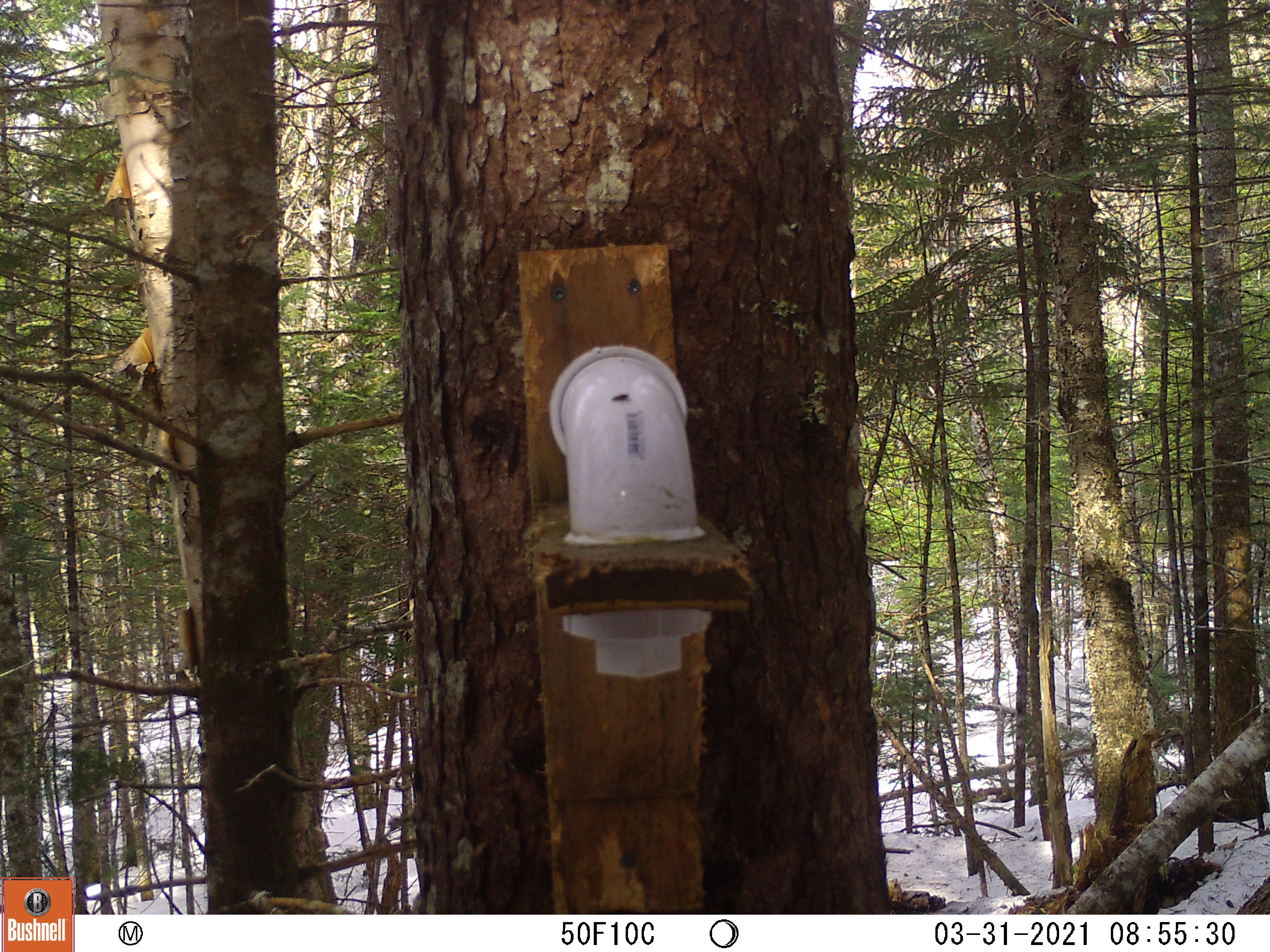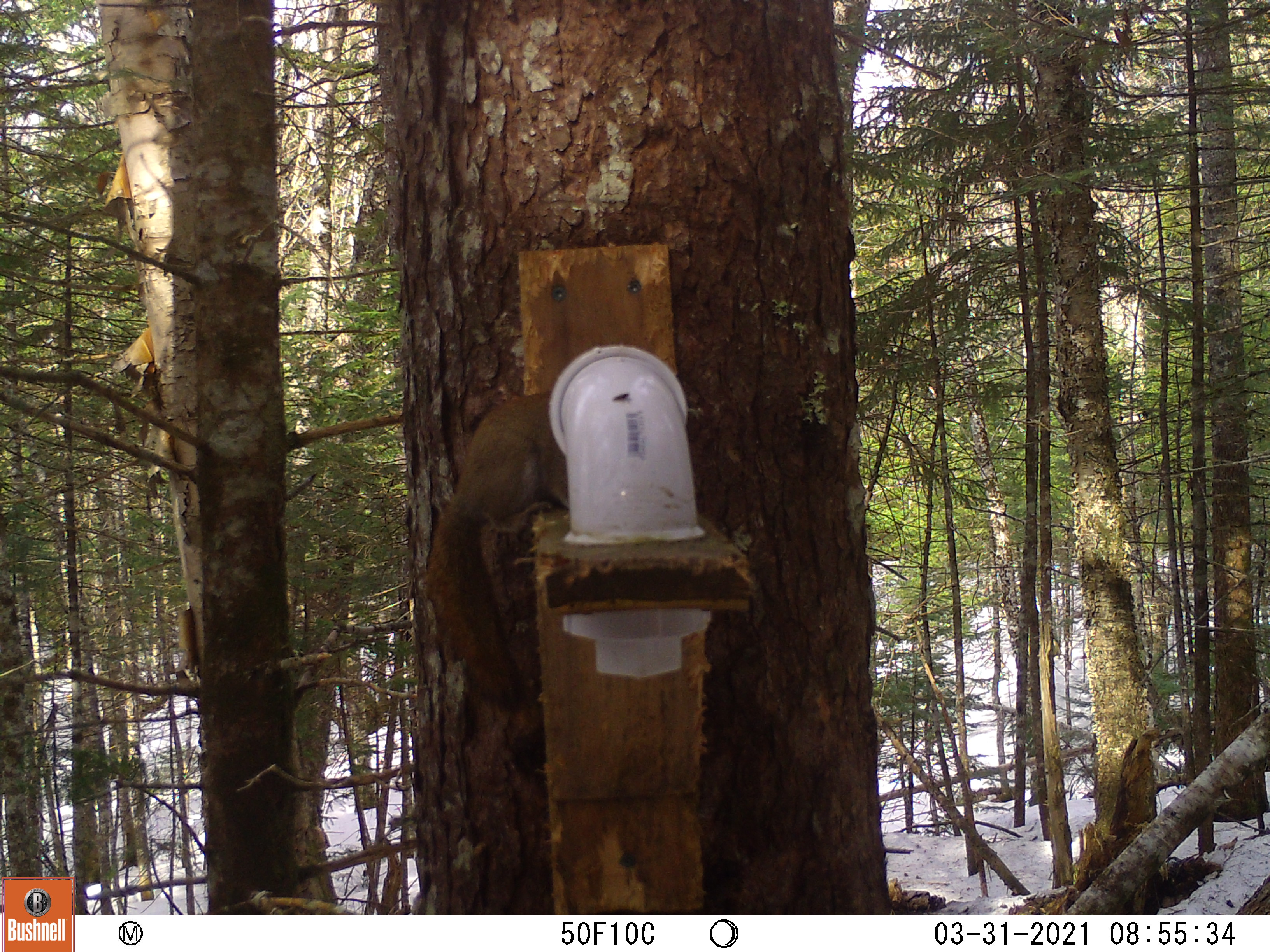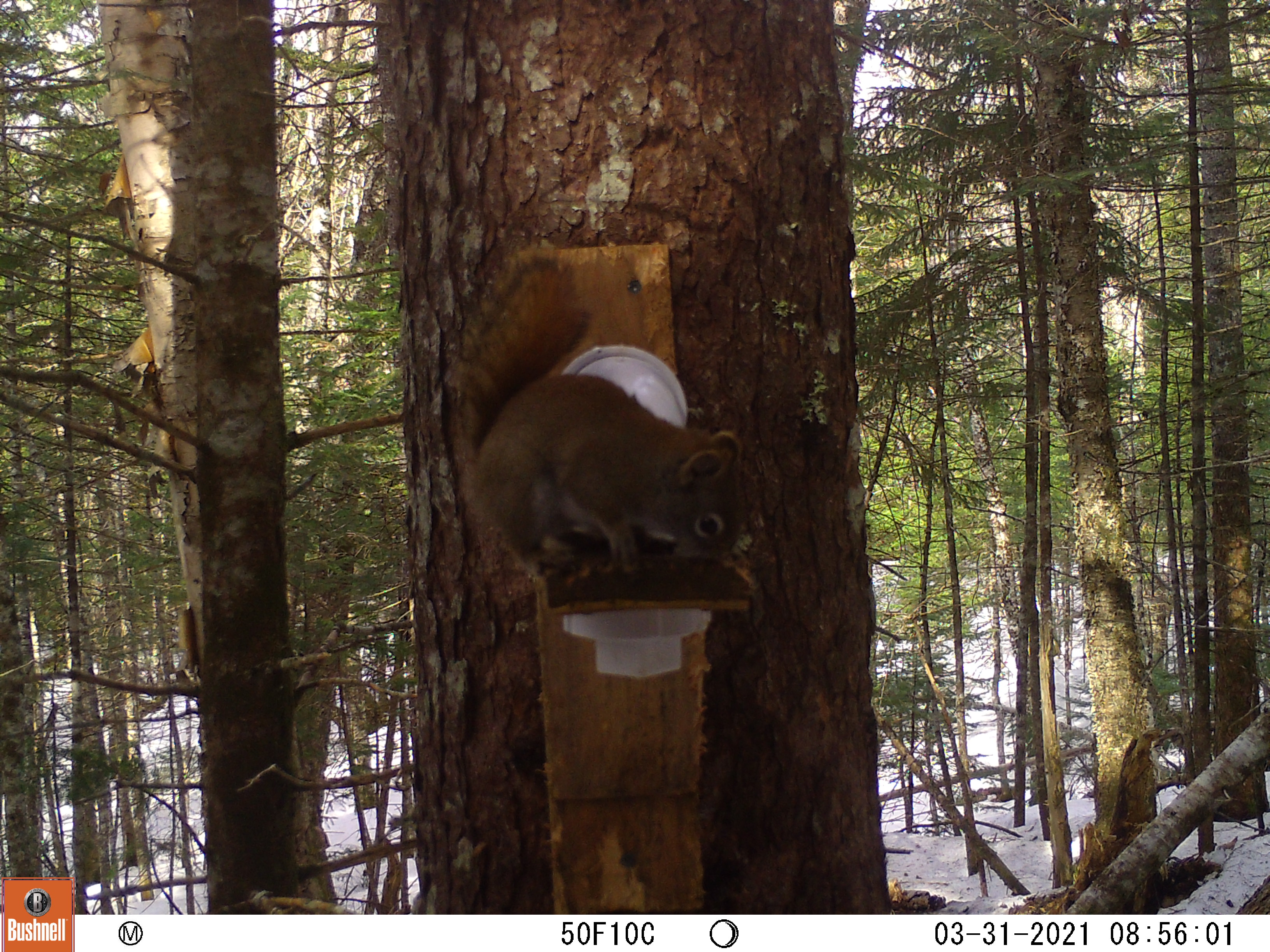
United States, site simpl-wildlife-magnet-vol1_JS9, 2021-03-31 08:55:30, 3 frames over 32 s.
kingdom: Animalia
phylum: Chordata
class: Mammalia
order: Rodentia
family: Sciuridae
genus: Tamiasciurus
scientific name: Tamiasciurus hudsonicus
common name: red squirrel